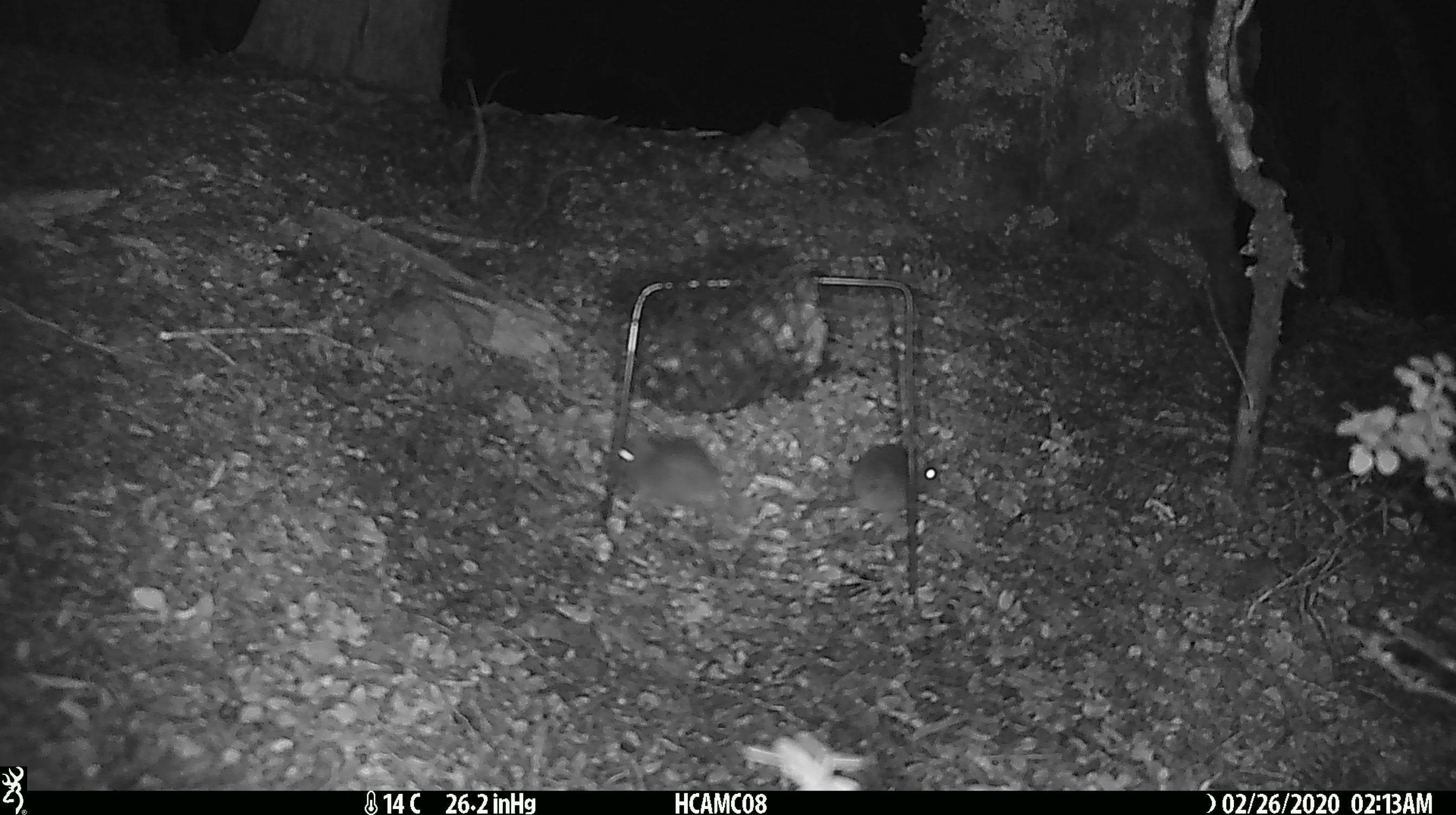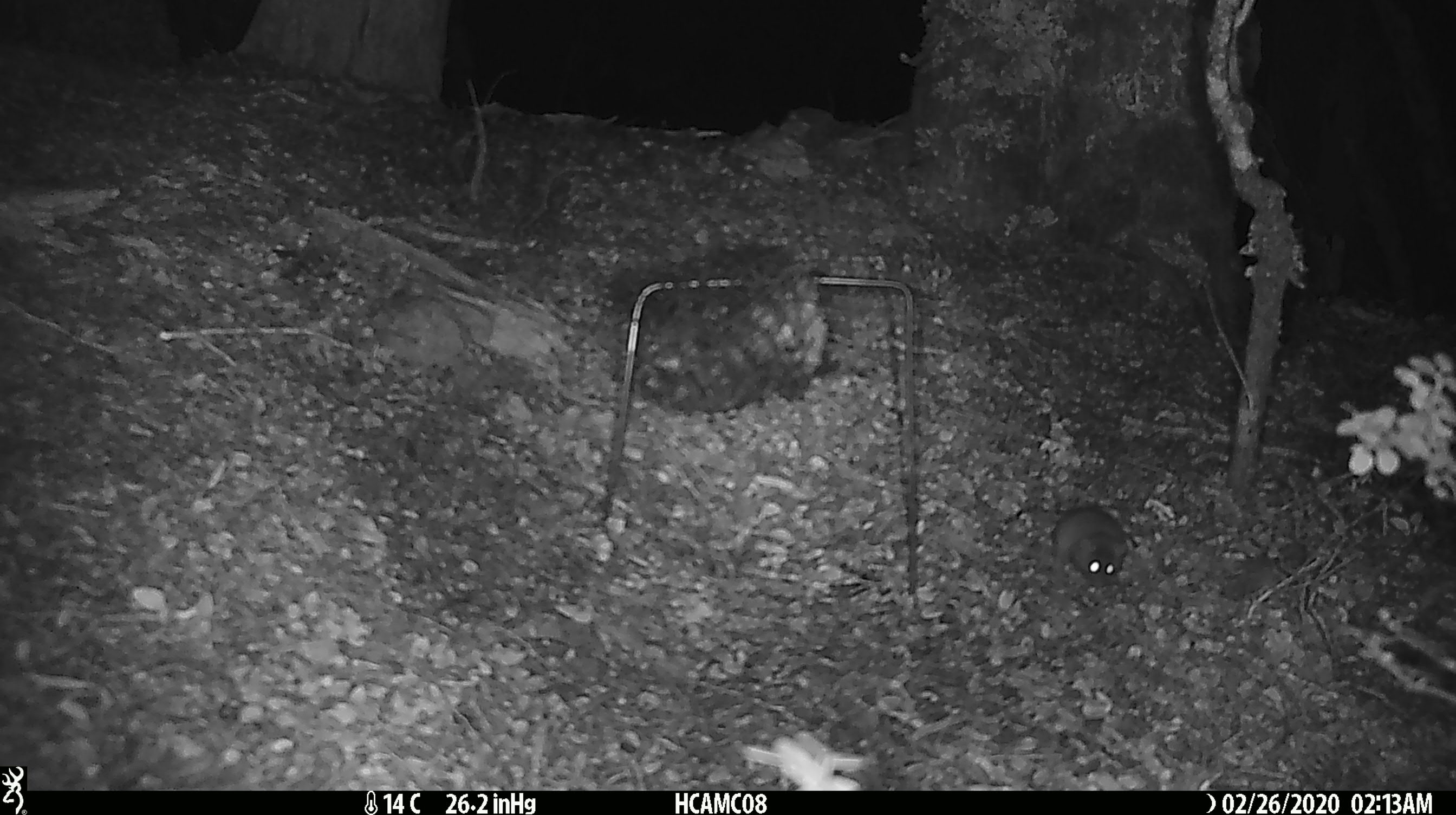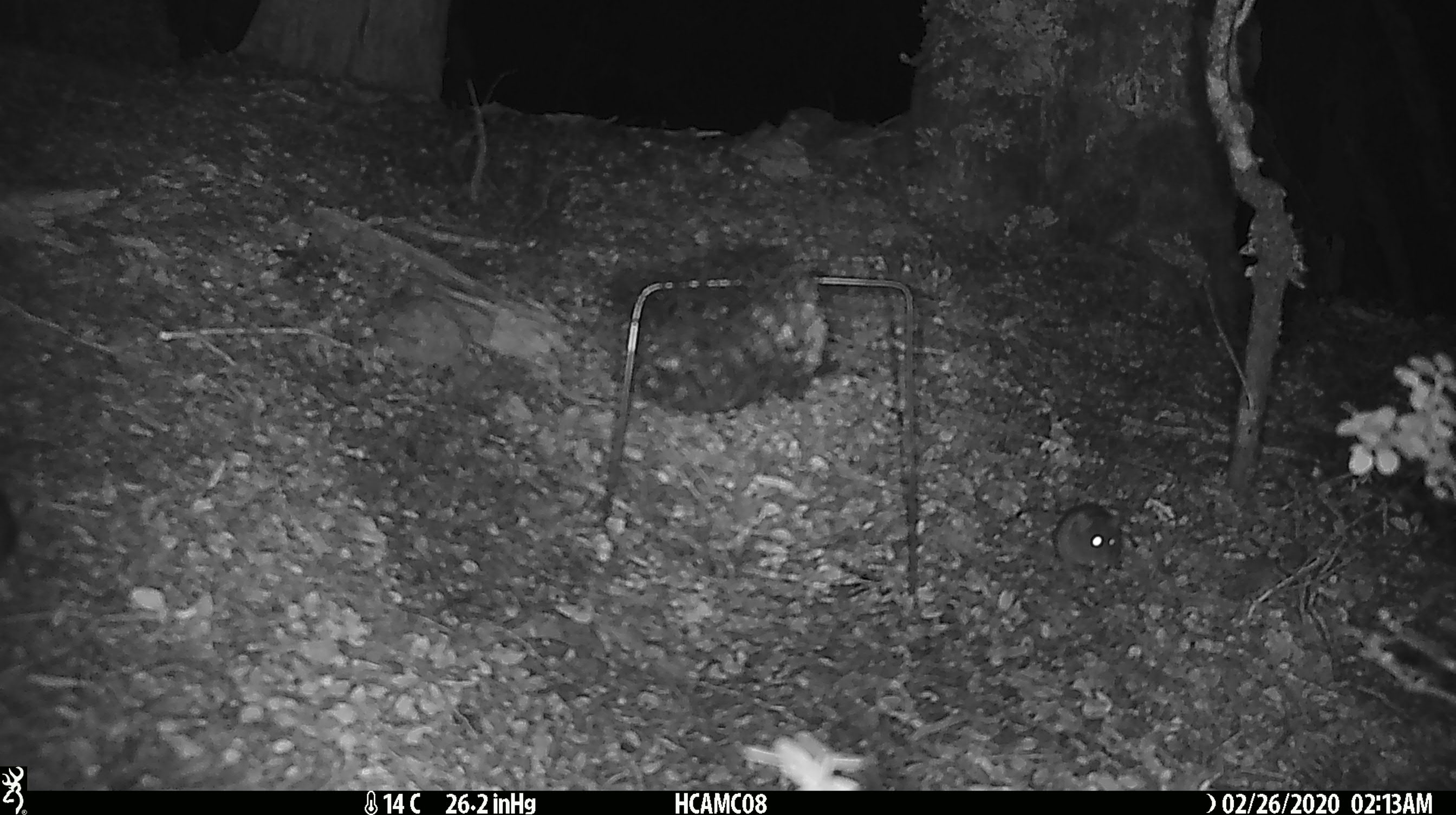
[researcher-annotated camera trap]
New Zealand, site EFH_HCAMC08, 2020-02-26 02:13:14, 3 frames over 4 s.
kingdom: Animalia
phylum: Chordata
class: Mammalia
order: Rodentia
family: Muridae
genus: Mus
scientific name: Mus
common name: mouse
Mouse (Mus).